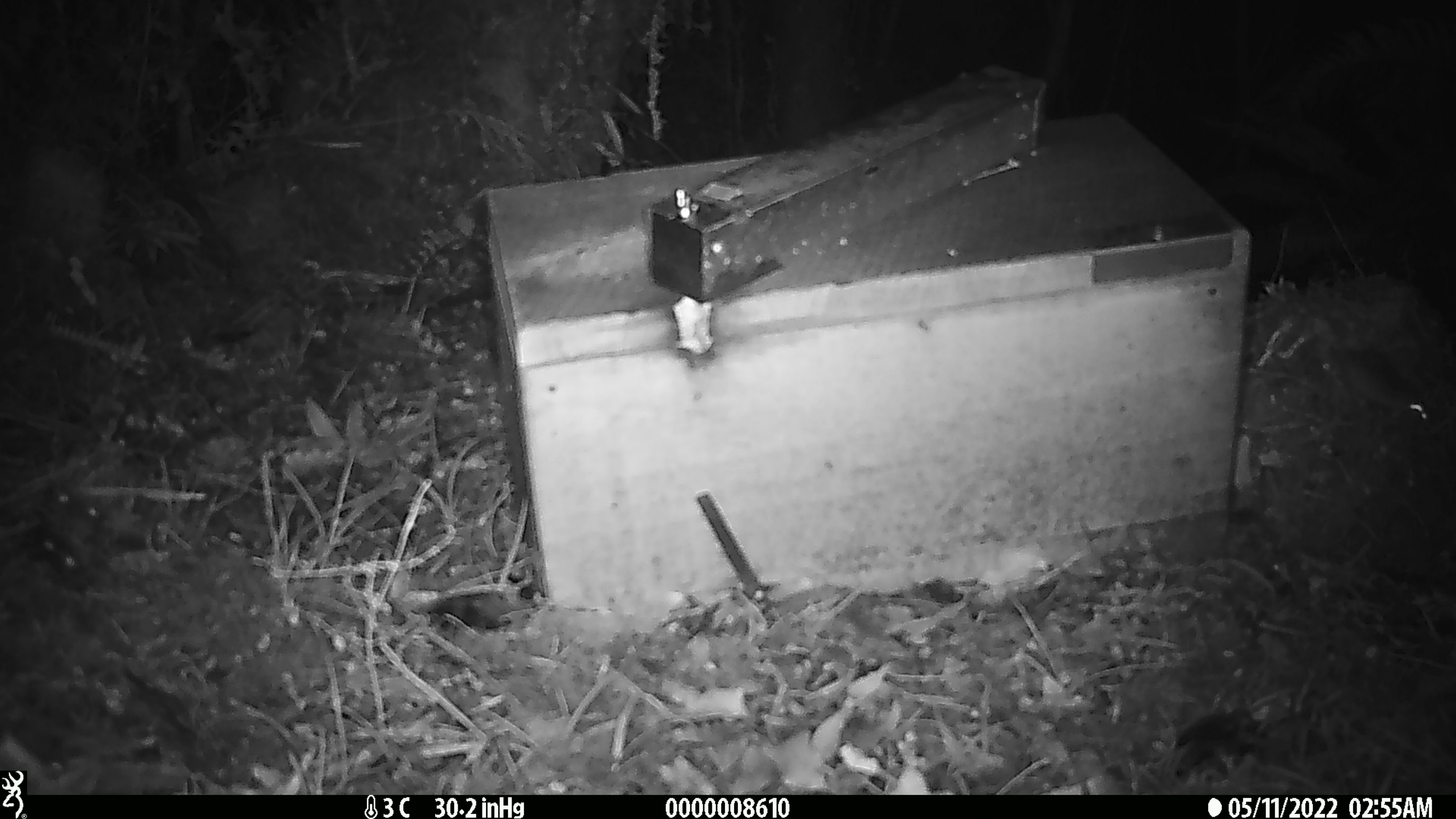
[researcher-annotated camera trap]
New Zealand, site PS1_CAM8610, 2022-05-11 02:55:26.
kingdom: Animalia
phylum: Chordata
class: Mammalia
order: Rodentia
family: Muridae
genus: Mus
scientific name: Mus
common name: mouse